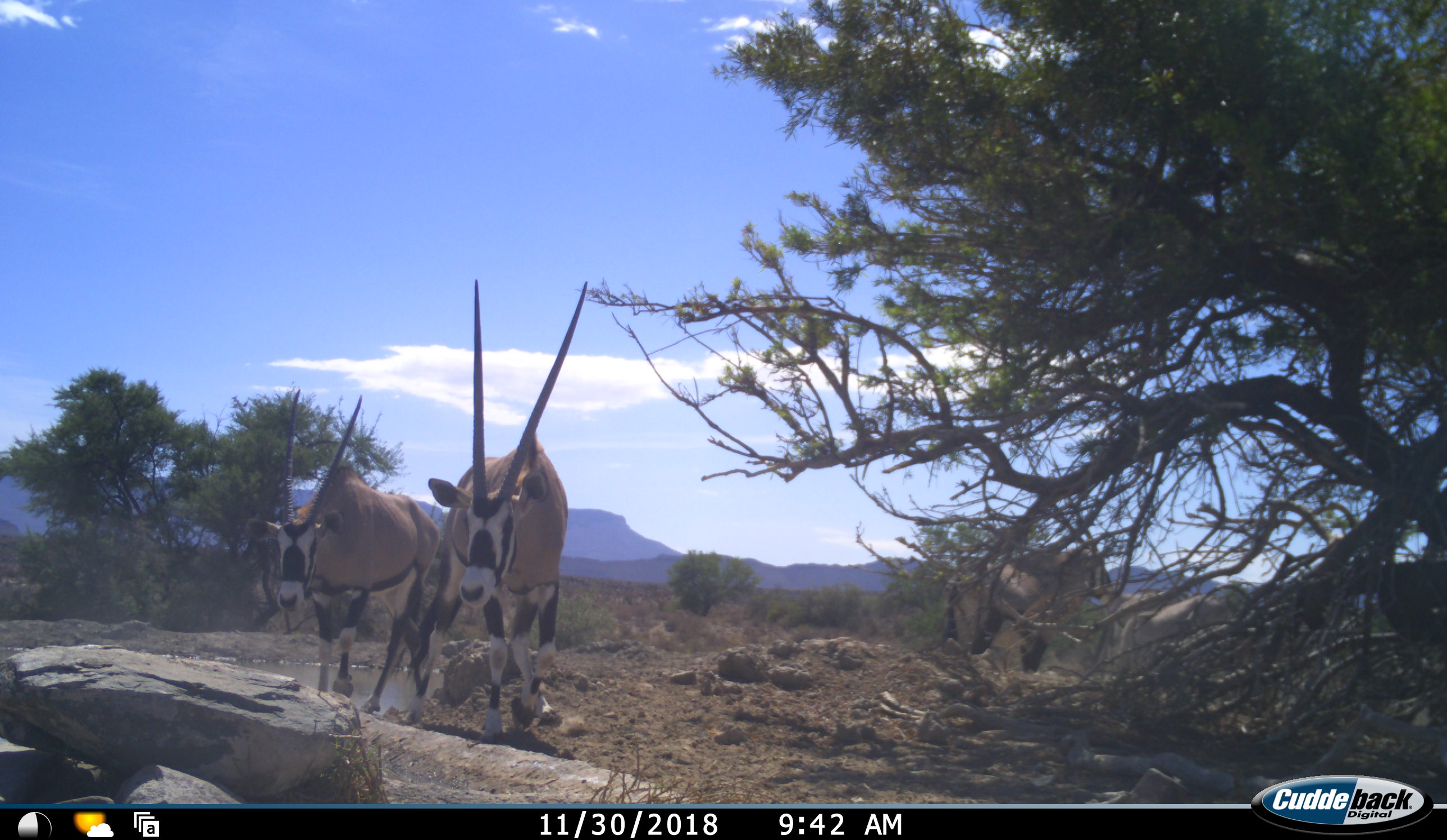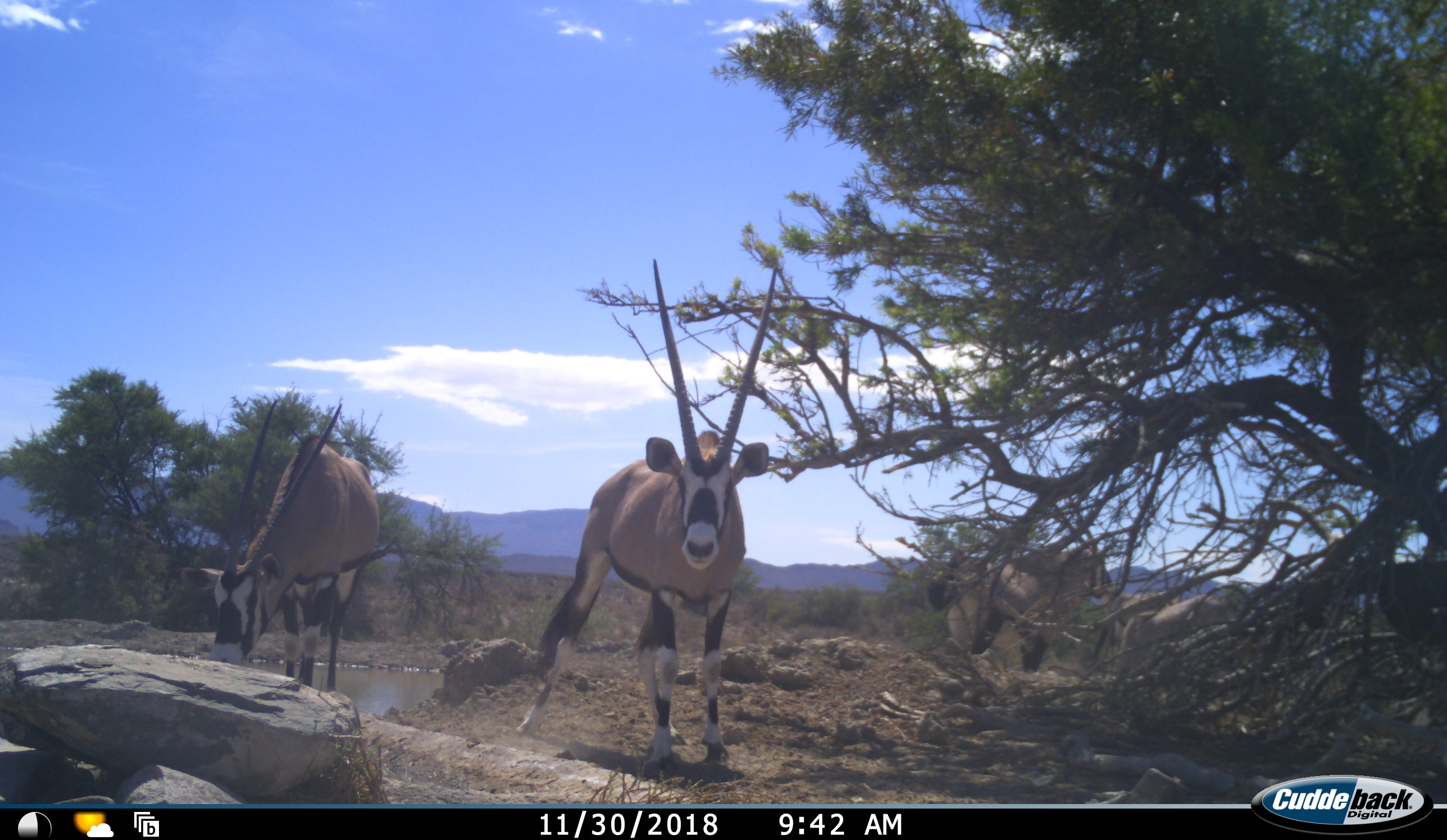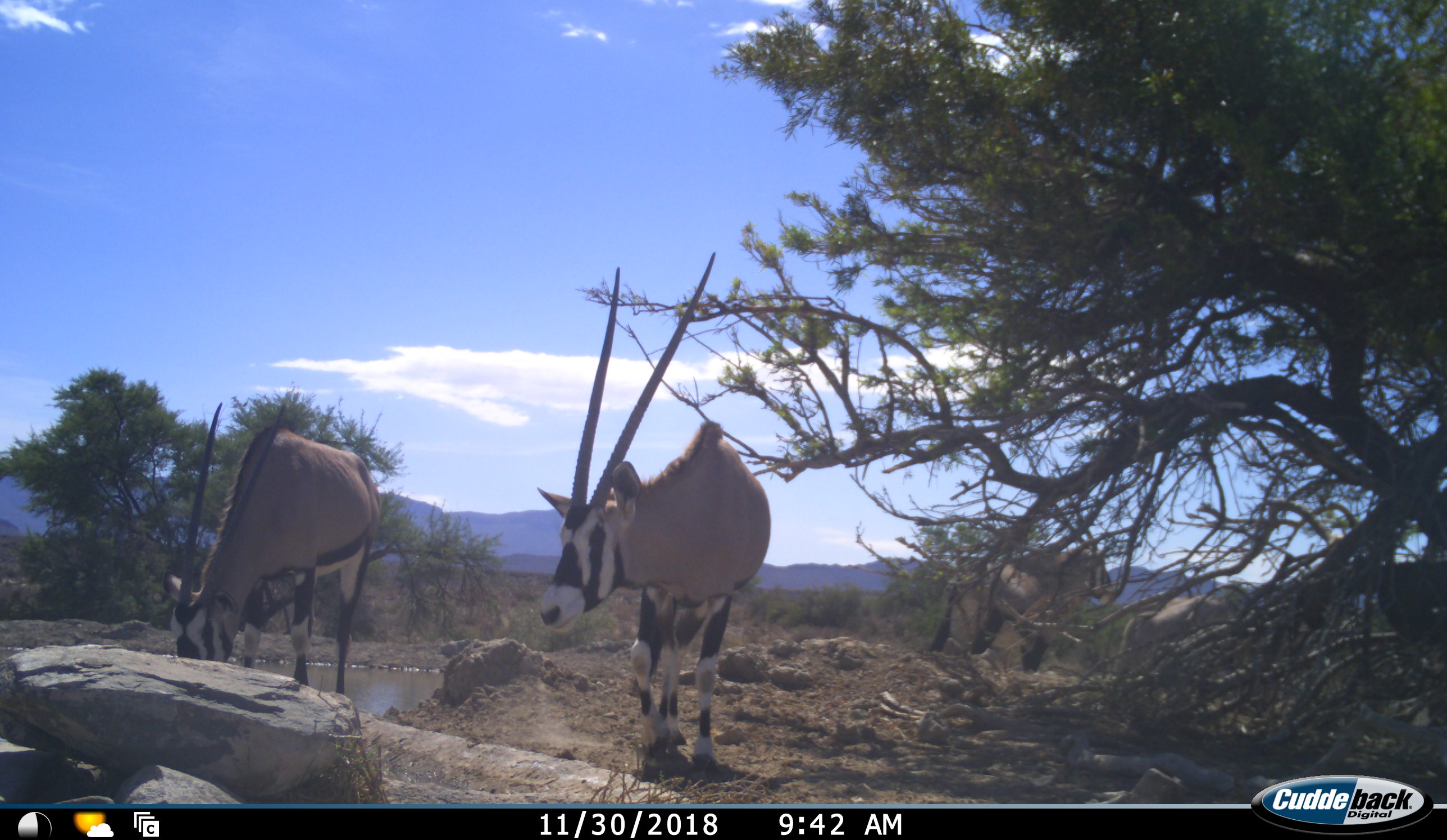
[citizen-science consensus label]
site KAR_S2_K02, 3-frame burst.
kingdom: Animalia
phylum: Chordata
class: Mammalia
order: Artiodactyla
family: Bovidae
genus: Oryx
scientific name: Oryx gazella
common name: gemsbok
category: oryx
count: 5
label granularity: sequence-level